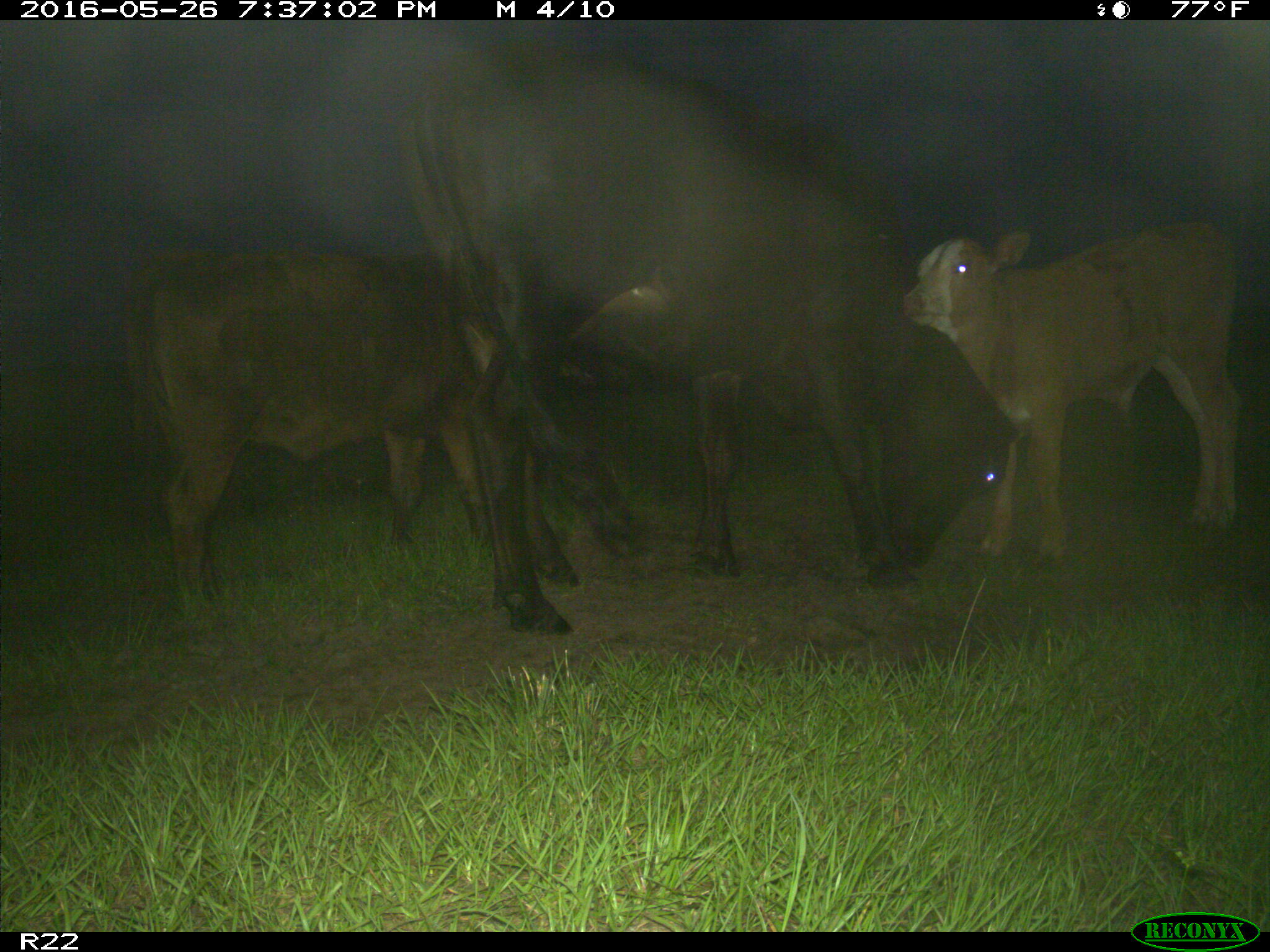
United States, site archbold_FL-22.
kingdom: Animalia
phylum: Chordata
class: Mammalia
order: Artiodactyla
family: Bovidae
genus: Bos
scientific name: Bos taurus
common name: domestic cow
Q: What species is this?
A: Bos taurus (domestic cow).